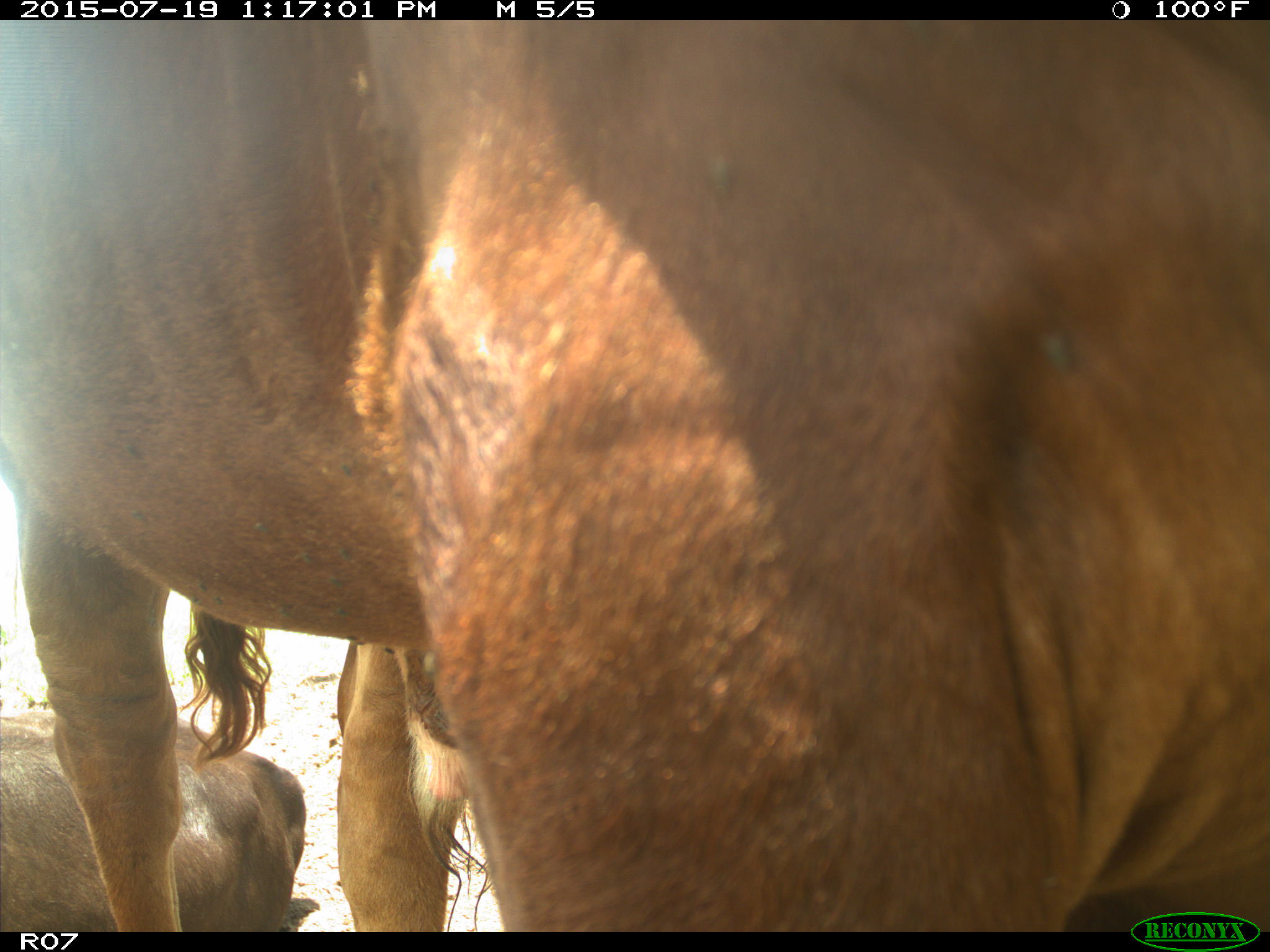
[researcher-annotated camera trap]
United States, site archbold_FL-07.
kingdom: Animalia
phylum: Chordata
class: Mammalia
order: Artiodactyla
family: Bovidae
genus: Bos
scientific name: Bos taurus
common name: domestic cow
Bos taurus (domestic cow).